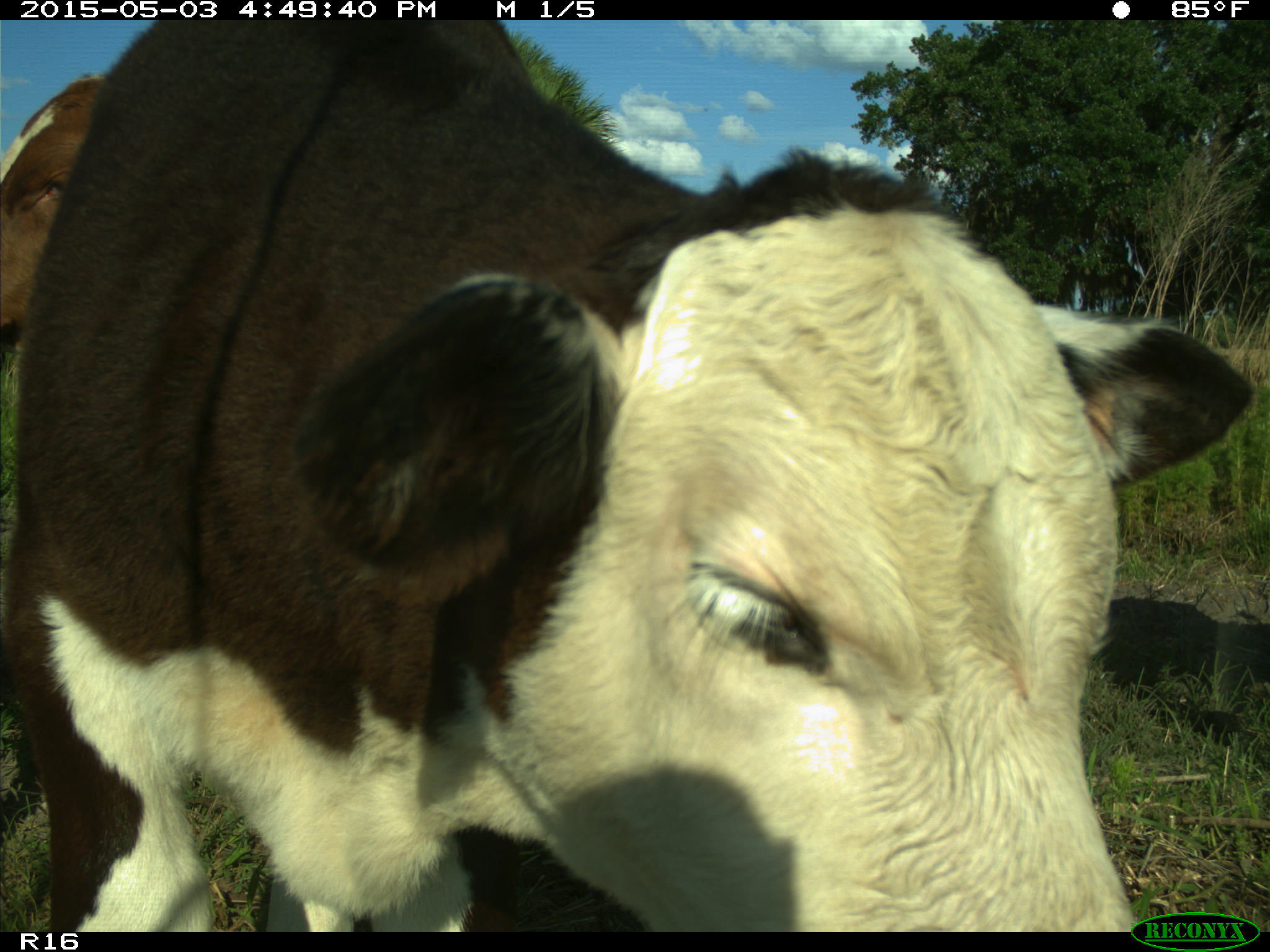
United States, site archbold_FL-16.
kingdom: Animalia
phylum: Chordata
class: Mammalia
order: Artiodactyla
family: Bovidae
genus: Bos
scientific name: Bos taurus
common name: domestic cow